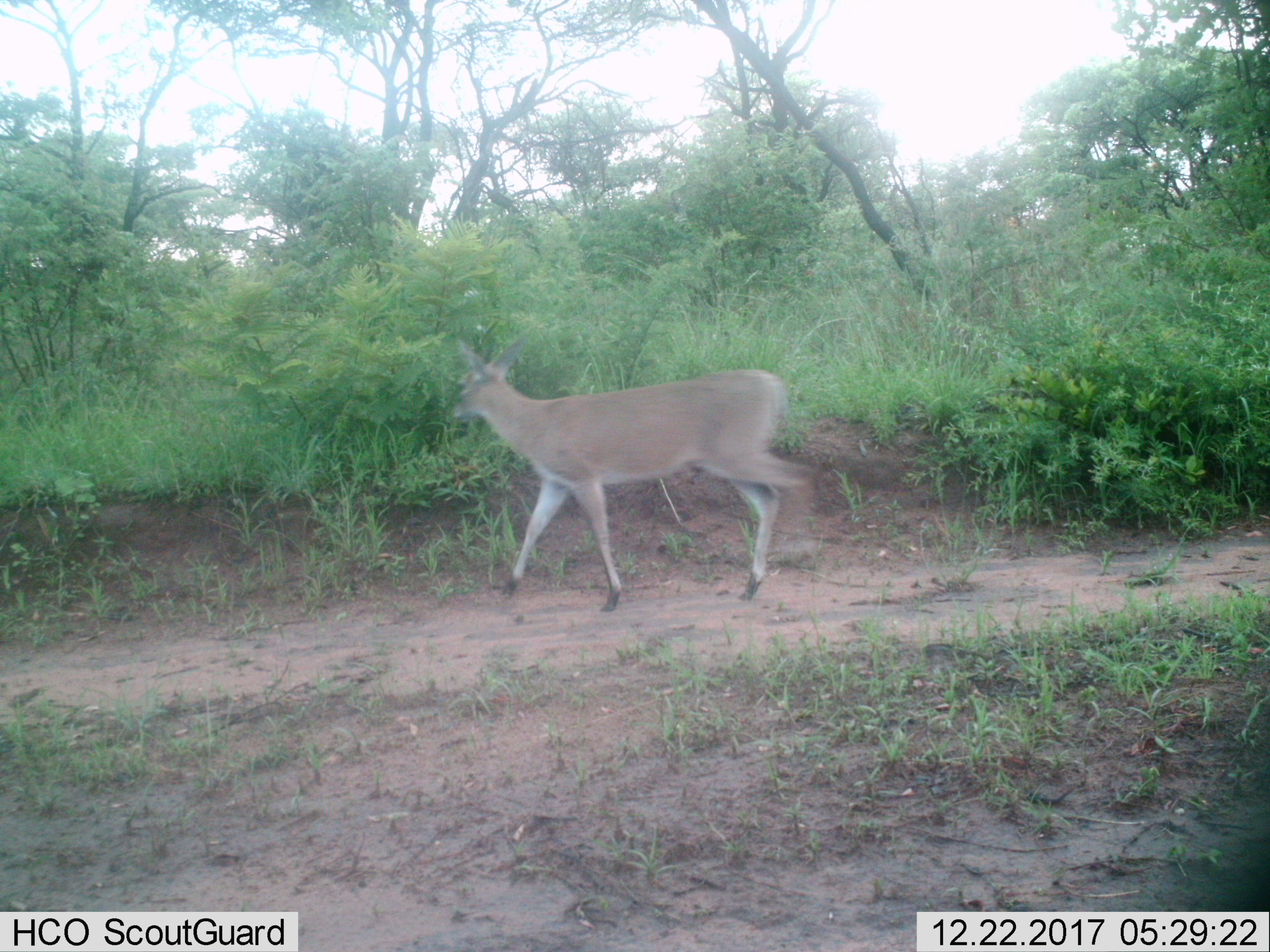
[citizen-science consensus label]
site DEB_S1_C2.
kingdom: Animalia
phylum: Chordata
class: Mammalia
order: Artiodactyla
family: Bovidae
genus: Sylvicapra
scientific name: Sylvicapra grimmia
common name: common duiker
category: duikercommongrey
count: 1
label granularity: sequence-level